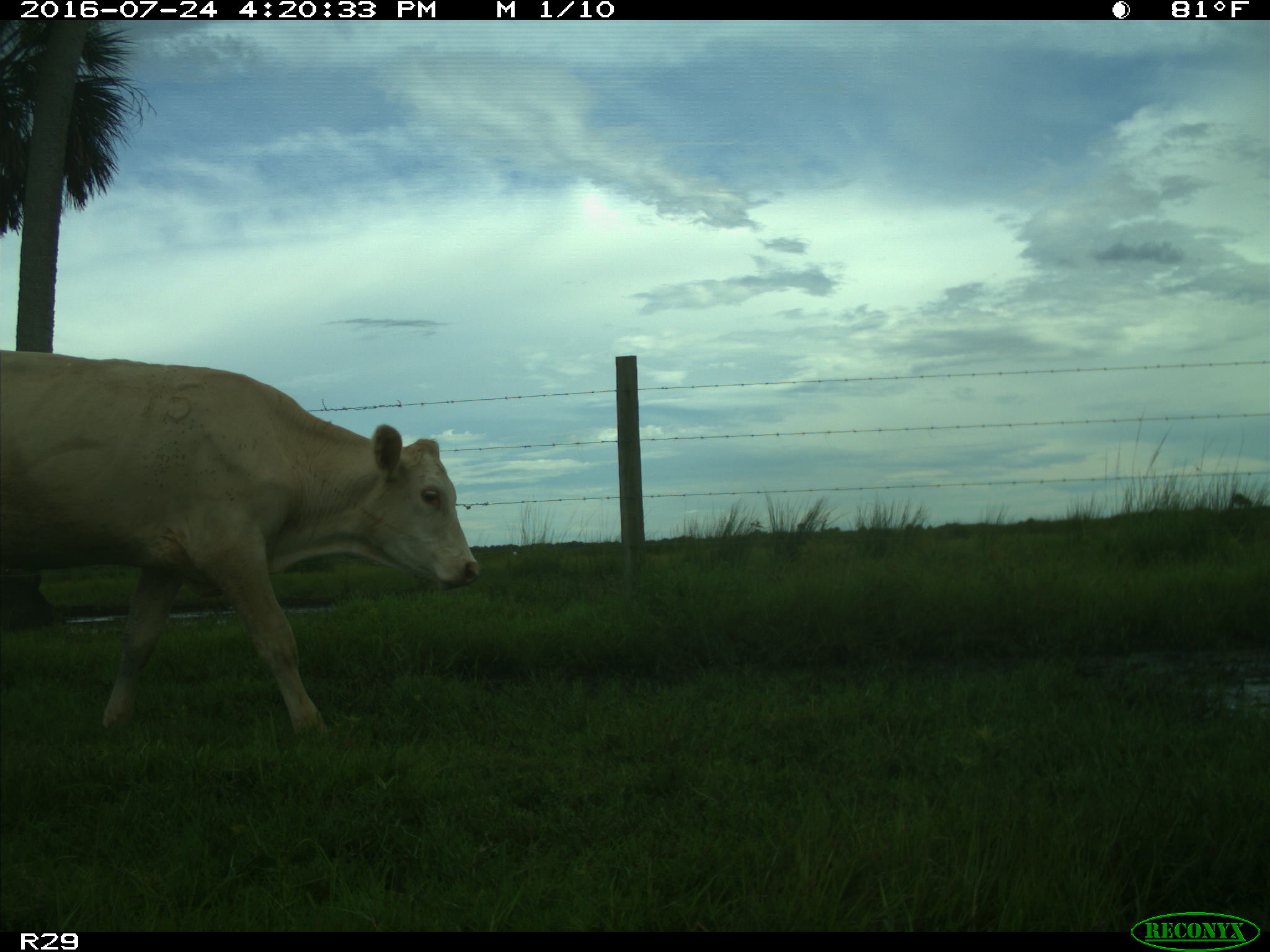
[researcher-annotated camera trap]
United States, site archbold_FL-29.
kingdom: Animalia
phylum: Chordata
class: Mammalia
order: Artiodactyla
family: Bovidae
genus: Bos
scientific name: Bos taurus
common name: domestic cow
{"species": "Bos taurus (domestic cow)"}